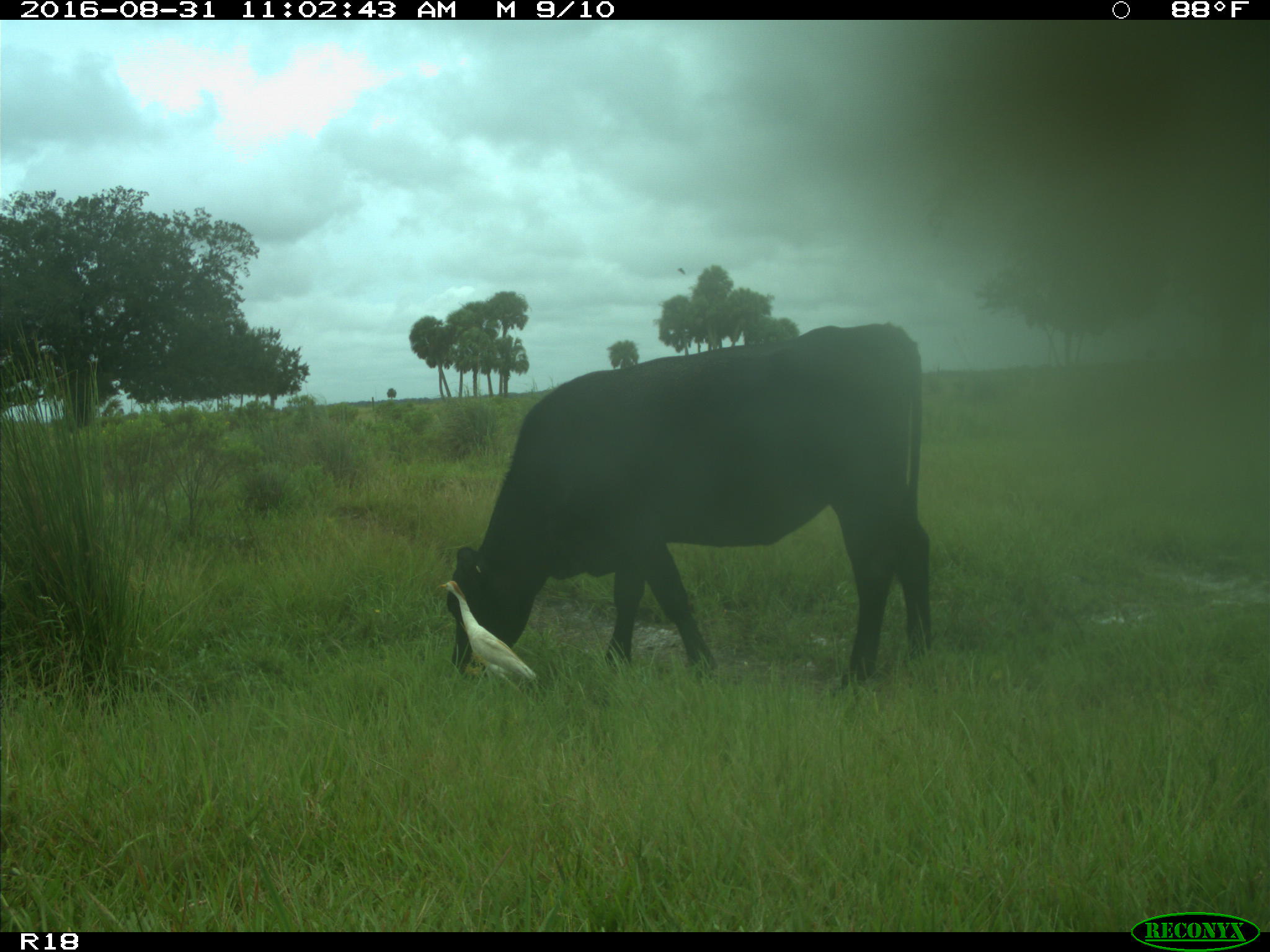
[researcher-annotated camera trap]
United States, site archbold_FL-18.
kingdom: Animalia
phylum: Chordata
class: Mammalia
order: Artiodactyla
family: Bovidae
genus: Bos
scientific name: Bos taurus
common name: domestic cow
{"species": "Bos taurus (domestic cow)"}